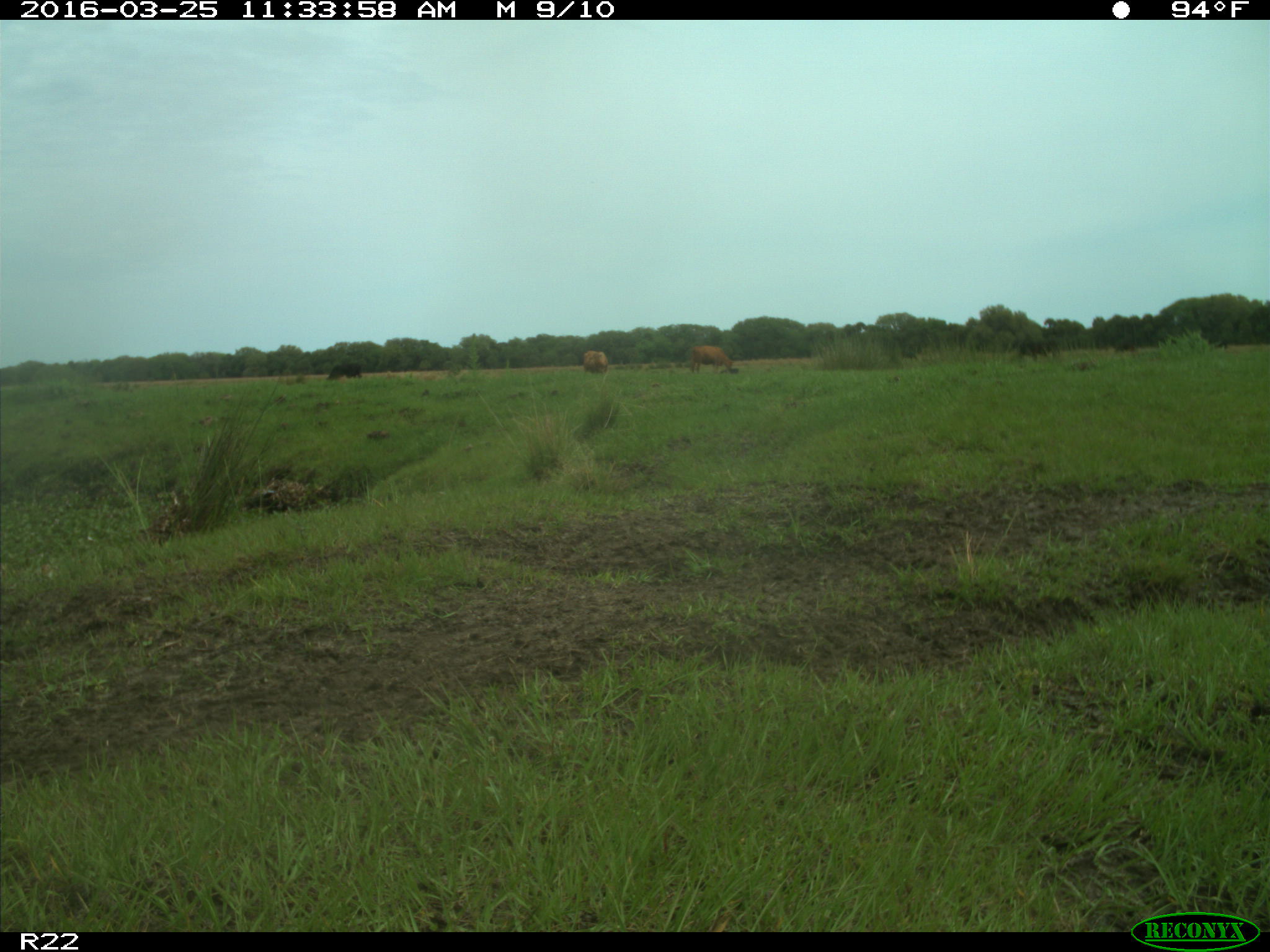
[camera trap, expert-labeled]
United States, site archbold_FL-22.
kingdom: Animalia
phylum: Chordata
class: Mammalia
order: Artiodactyla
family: Bovidae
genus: Bos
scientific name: Bos taurus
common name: domestic cow